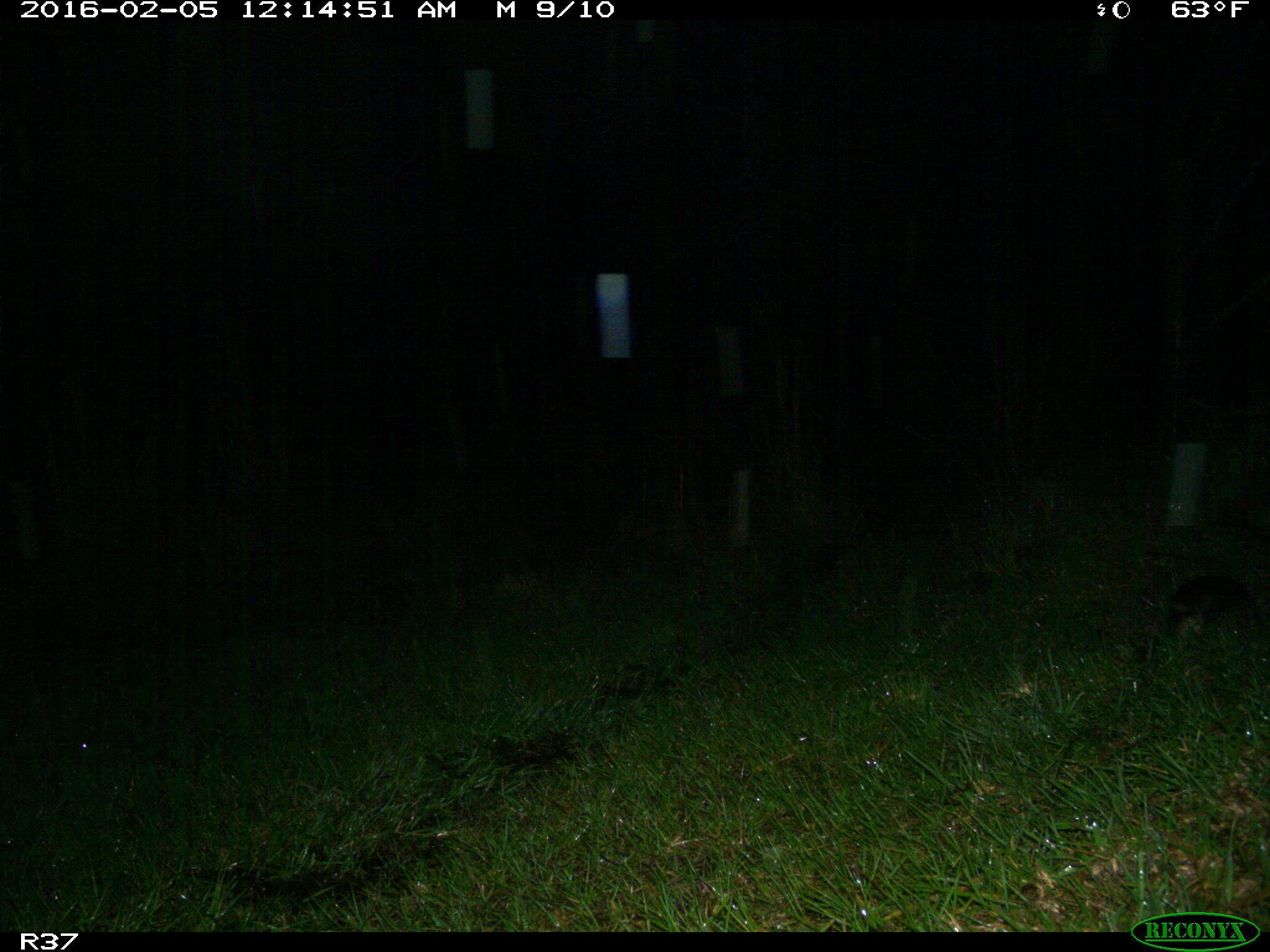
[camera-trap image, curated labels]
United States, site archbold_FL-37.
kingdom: Animalia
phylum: Chordata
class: Mammalia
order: Cingulata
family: Dasypodidae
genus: Dasypus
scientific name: Dasypus novemcinctus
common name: nine-banded armadillo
Dasypus novemcinctus (nine-banded armadillo).